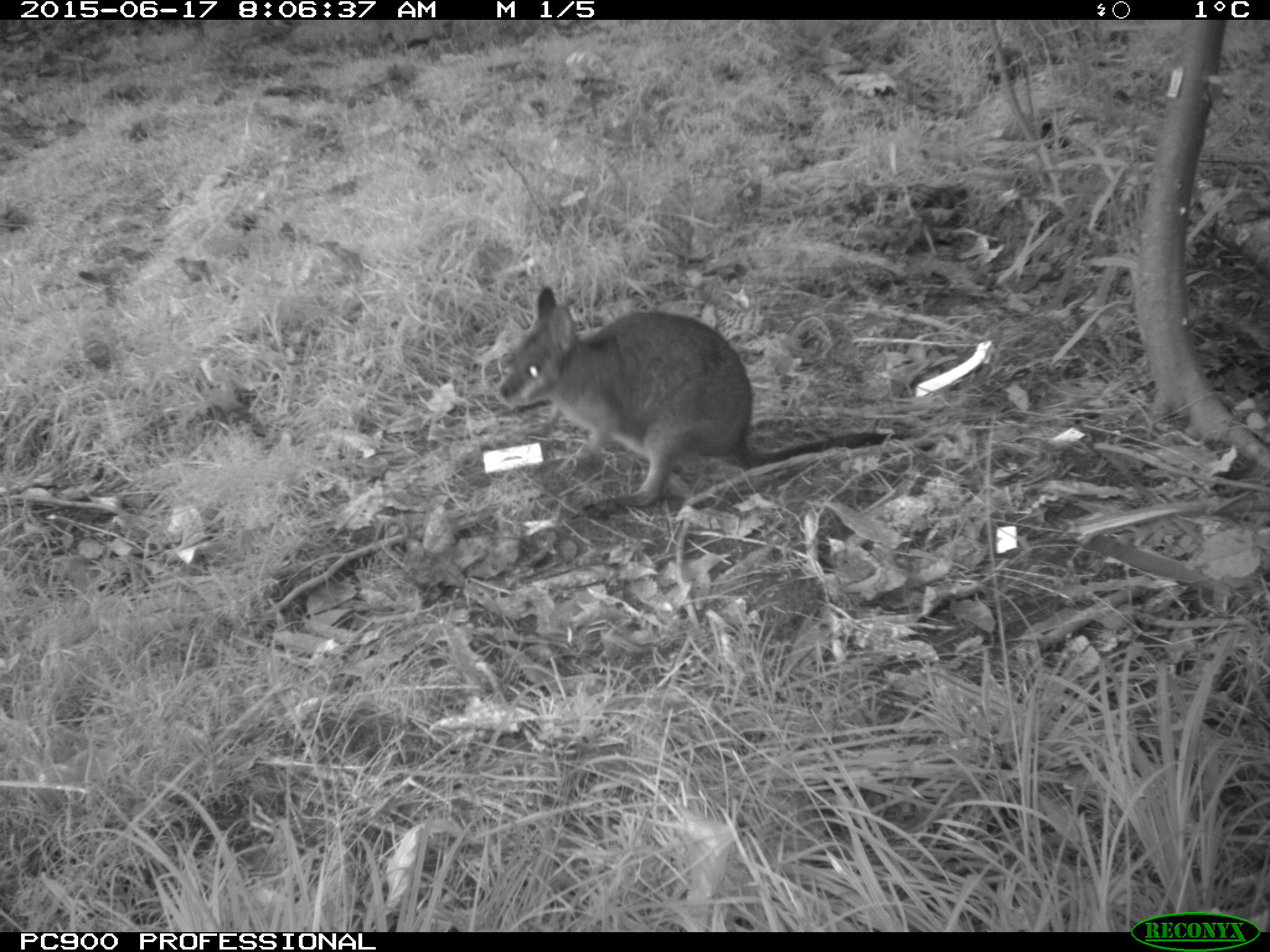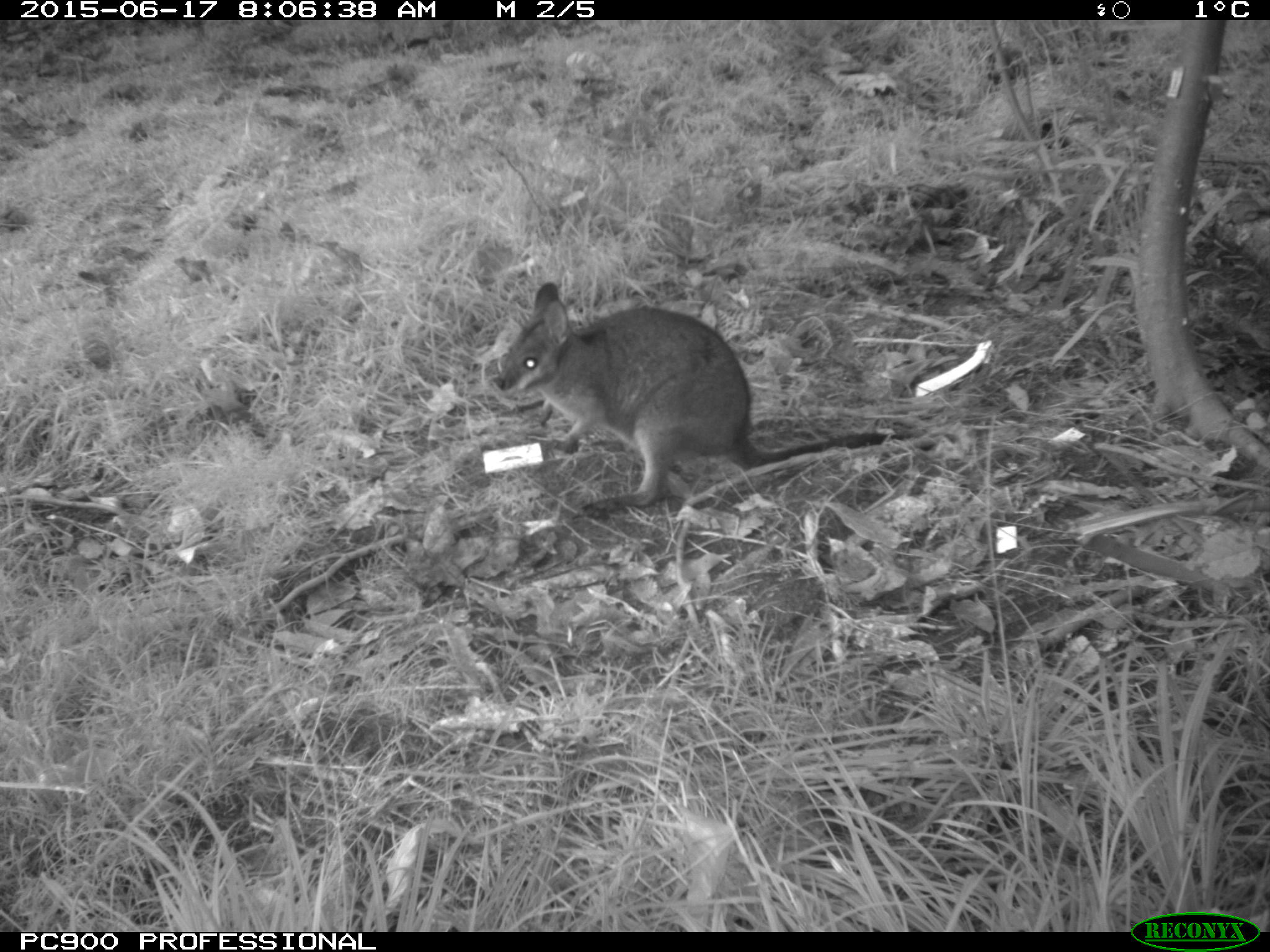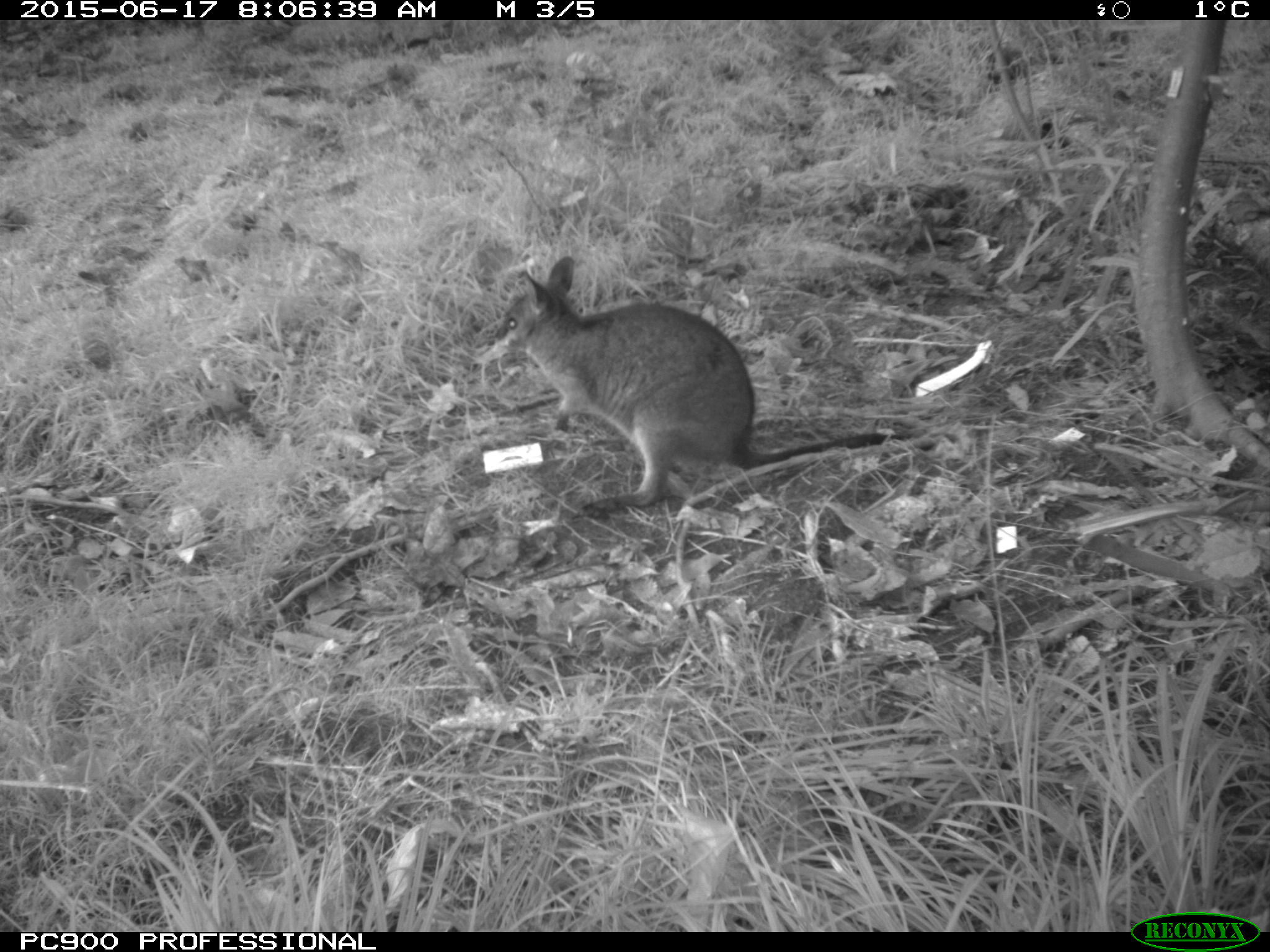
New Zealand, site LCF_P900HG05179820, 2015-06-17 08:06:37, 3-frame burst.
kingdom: Animalia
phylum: Chordata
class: Mammalia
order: Diprotodontia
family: Macropodidae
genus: Notamacropus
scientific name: Notamacropus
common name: wallaby